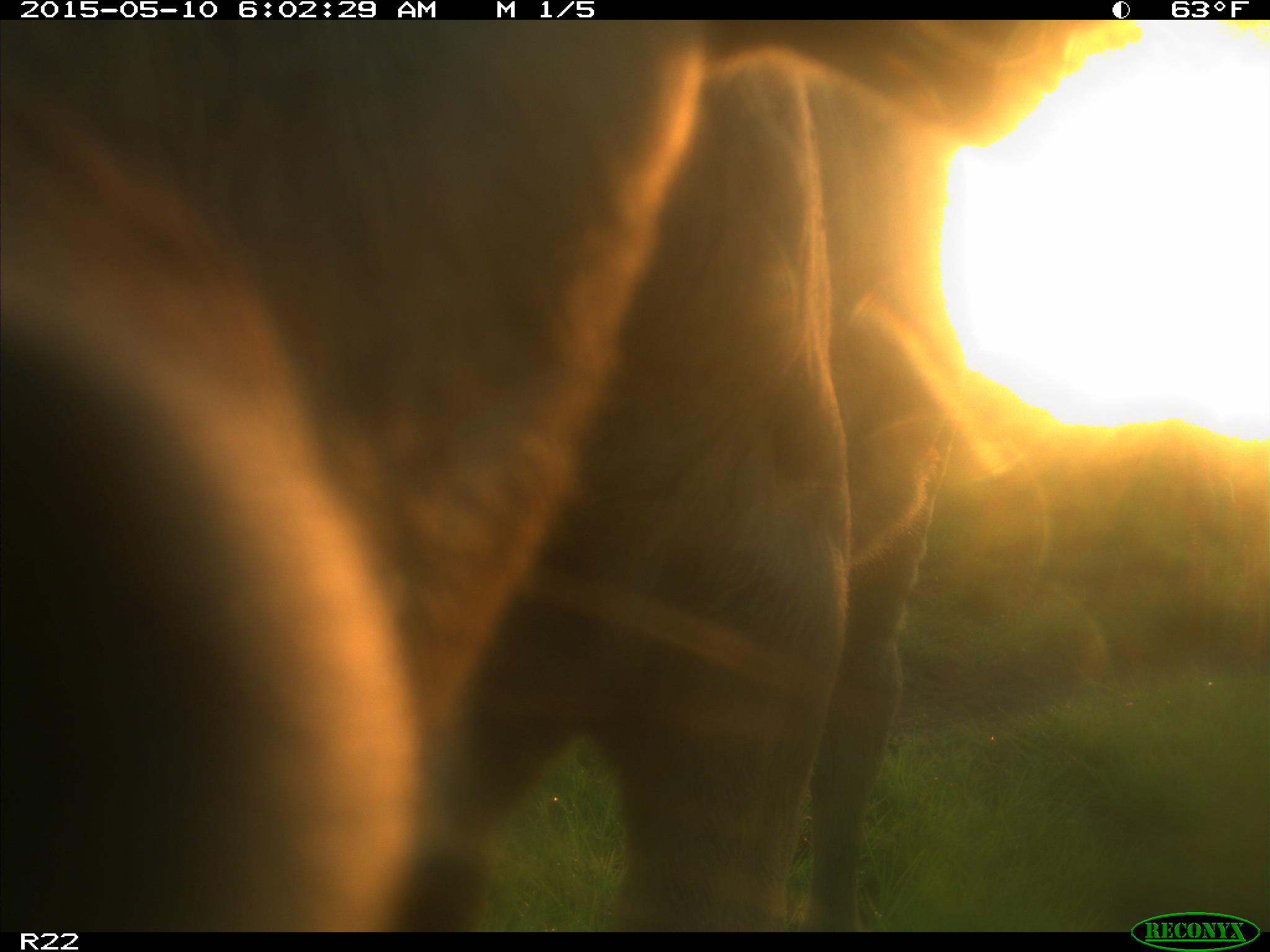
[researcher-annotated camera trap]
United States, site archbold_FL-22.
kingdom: Animalia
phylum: Chordata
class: Mammalia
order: Artiodactyla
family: Bovidae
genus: Bos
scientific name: Bos taurus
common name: domestic cow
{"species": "Bos taurus (domestic cow)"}